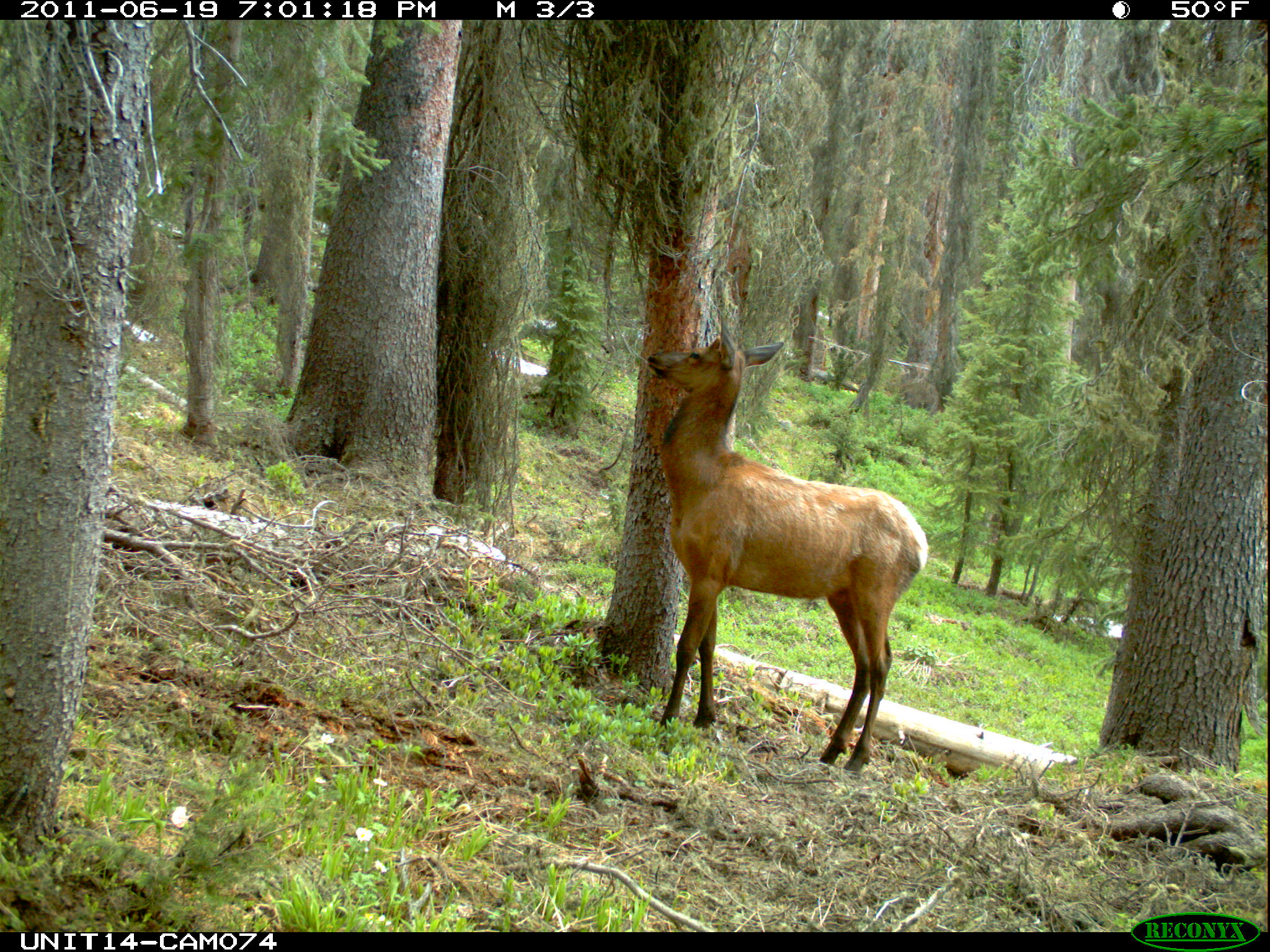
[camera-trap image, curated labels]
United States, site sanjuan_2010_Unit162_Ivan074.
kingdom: Animalia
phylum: Chordata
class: Mammalia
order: Artiodactyla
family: Cervidae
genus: Cervus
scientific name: Cervus elaphus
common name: red deer